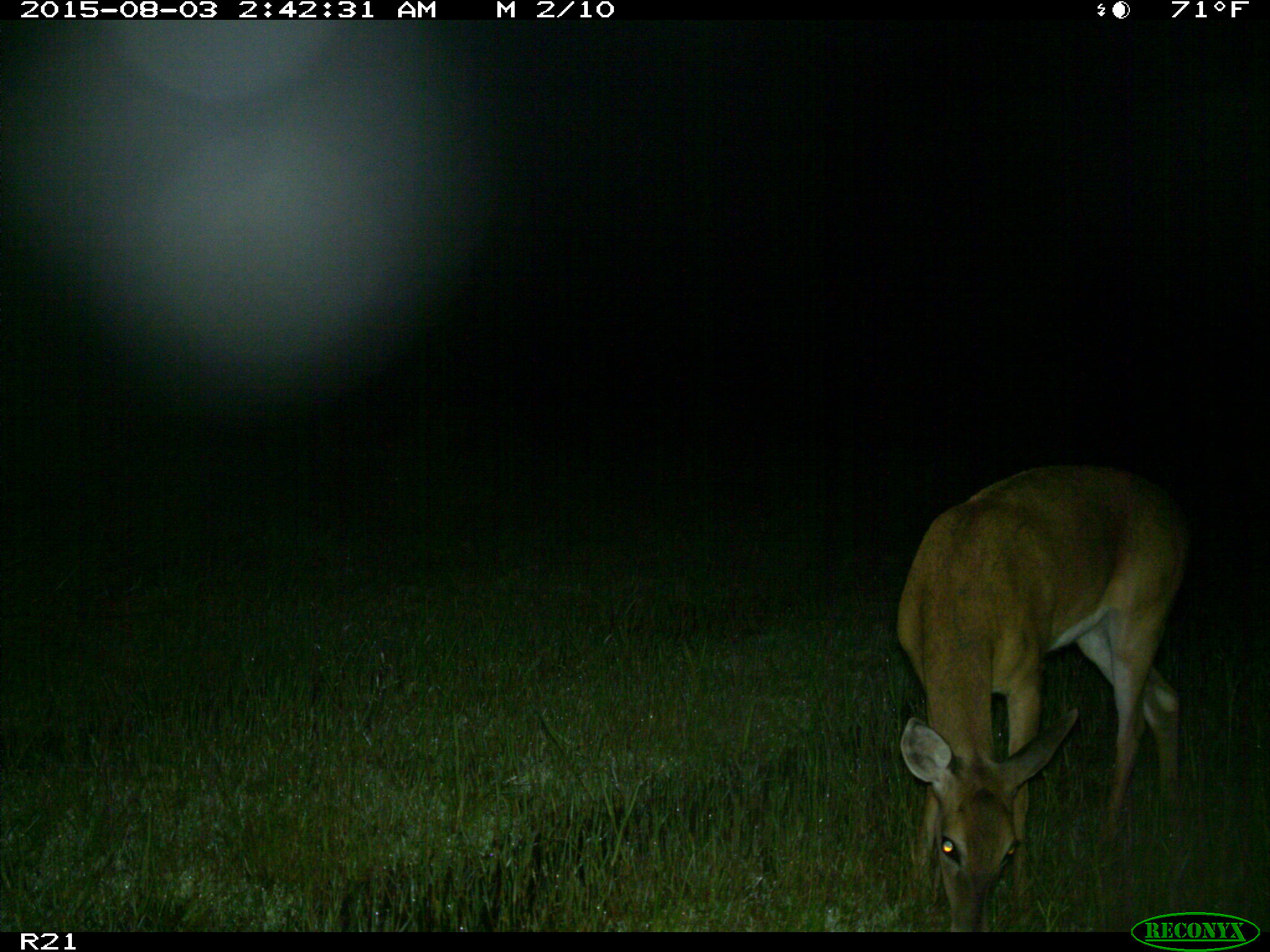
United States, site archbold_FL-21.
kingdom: Animalia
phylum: Chordata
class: Mammalia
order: Artiodactyla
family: Cervidae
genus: Odocoileus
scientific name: Odocoileus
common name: deer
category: unidentified deer